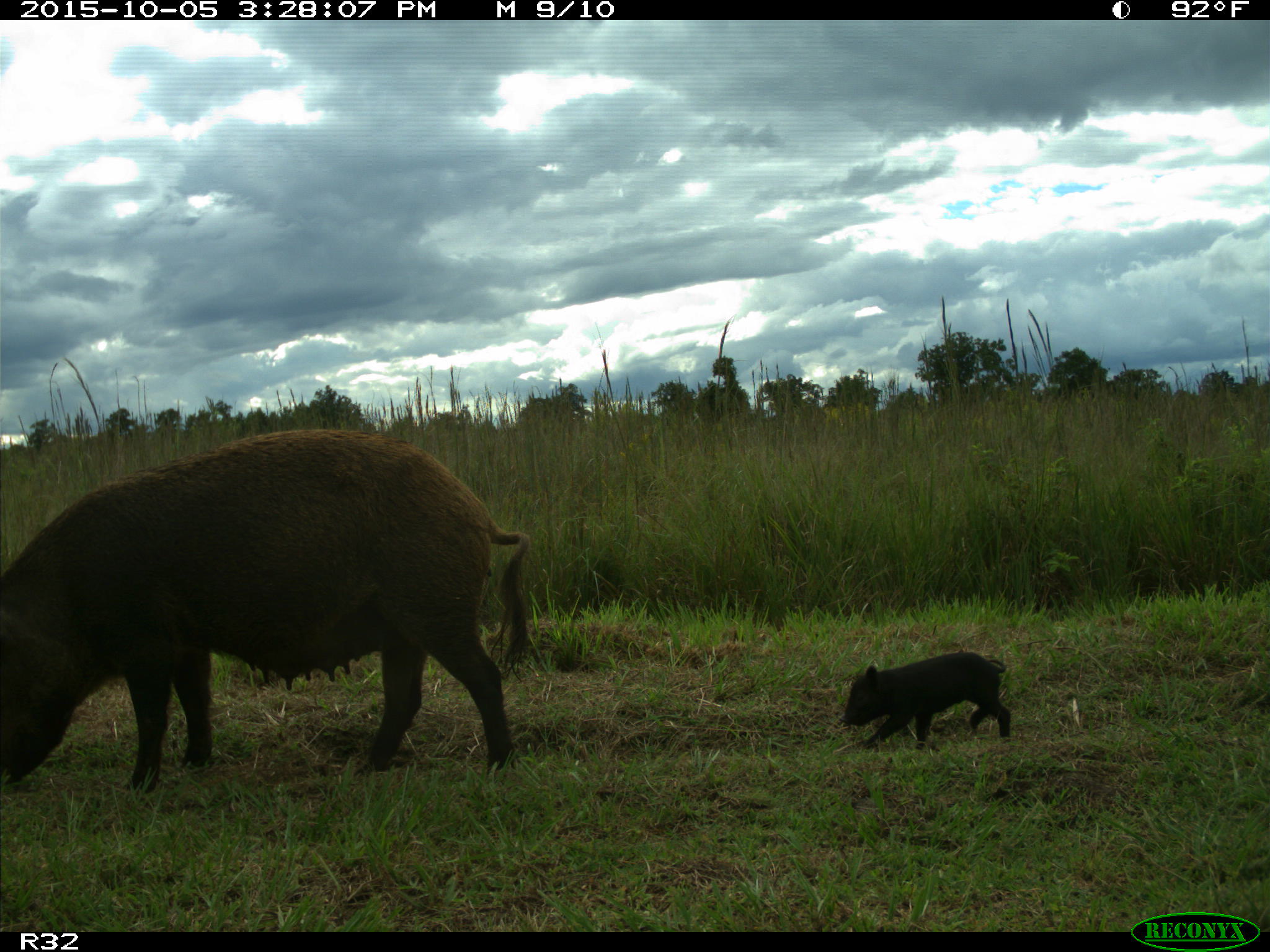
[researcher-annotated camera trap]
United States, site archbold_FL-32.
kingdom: Animalia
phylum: Chordata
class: Mammalia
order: Artiodactyla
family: Suidae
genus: Sus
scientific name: Sus scrofa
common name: wild boar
Sus scrofa (wild boar).